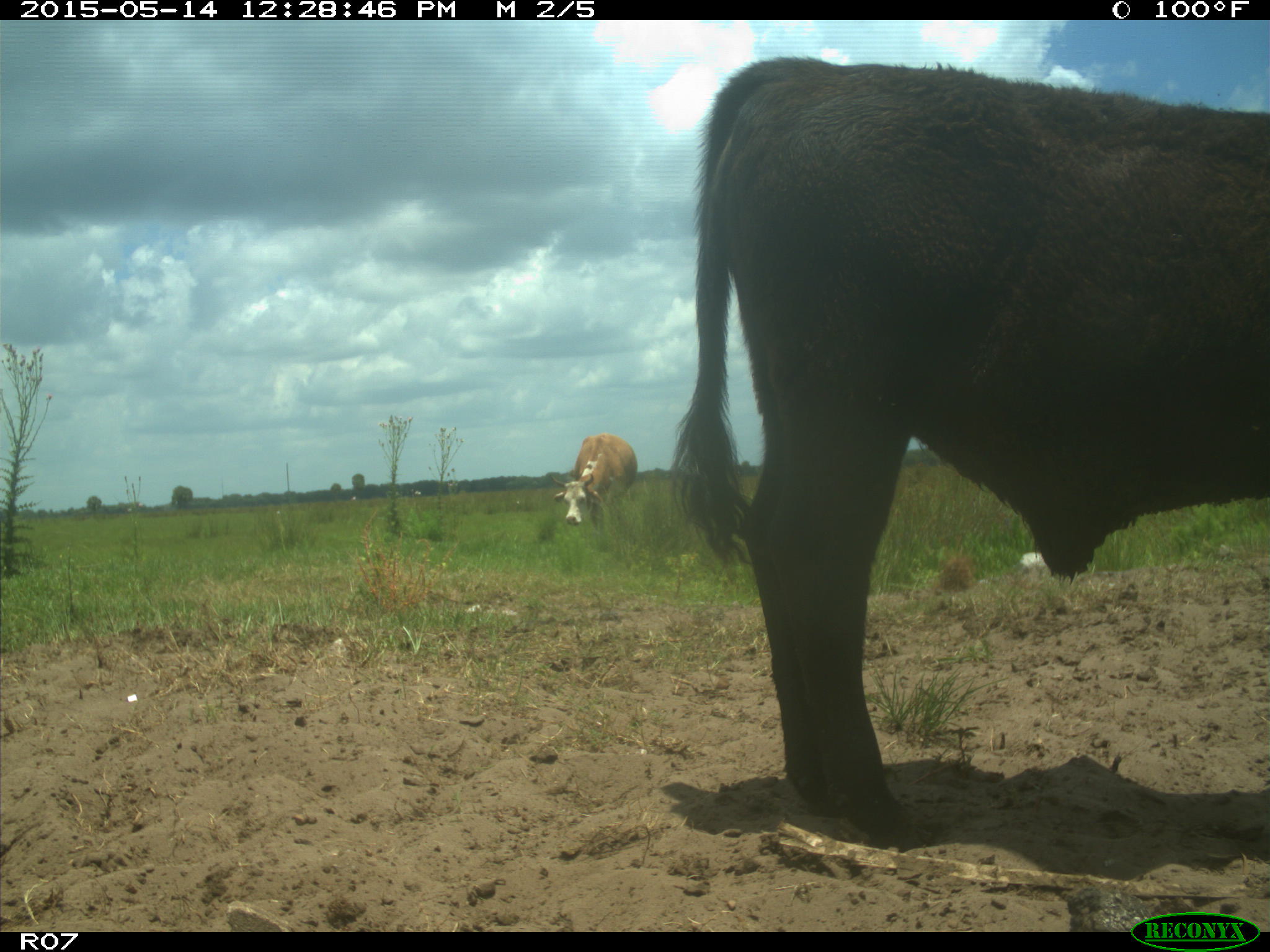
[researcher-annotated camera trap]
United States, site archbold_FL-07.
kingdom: Animalia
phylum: Chordata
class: Mammalia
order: Artiodactyla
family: Bovidae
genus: Bos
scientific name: Bos taurus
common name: domestic cow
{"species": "Bos taurus (domestic cow)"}